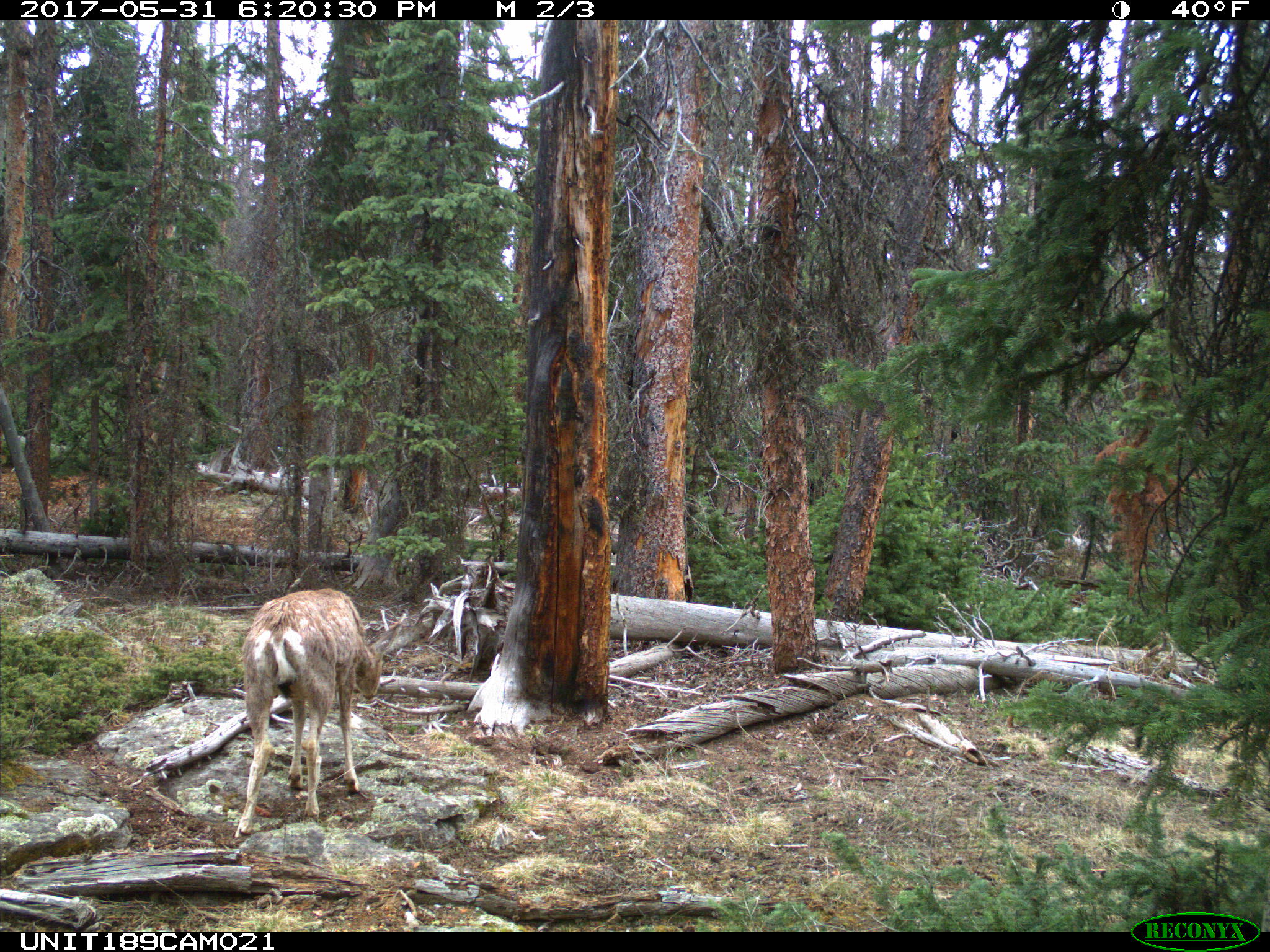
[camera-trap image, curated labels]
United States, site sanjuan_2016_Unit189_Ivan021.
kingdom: Animalia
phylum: Chordata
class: Mammalia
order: Artiodactyla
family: Cervidae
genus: Odocoileus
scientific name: Odocoileus hemionus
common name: mule deer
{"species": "Odocoileus hemionus (mule deer)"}